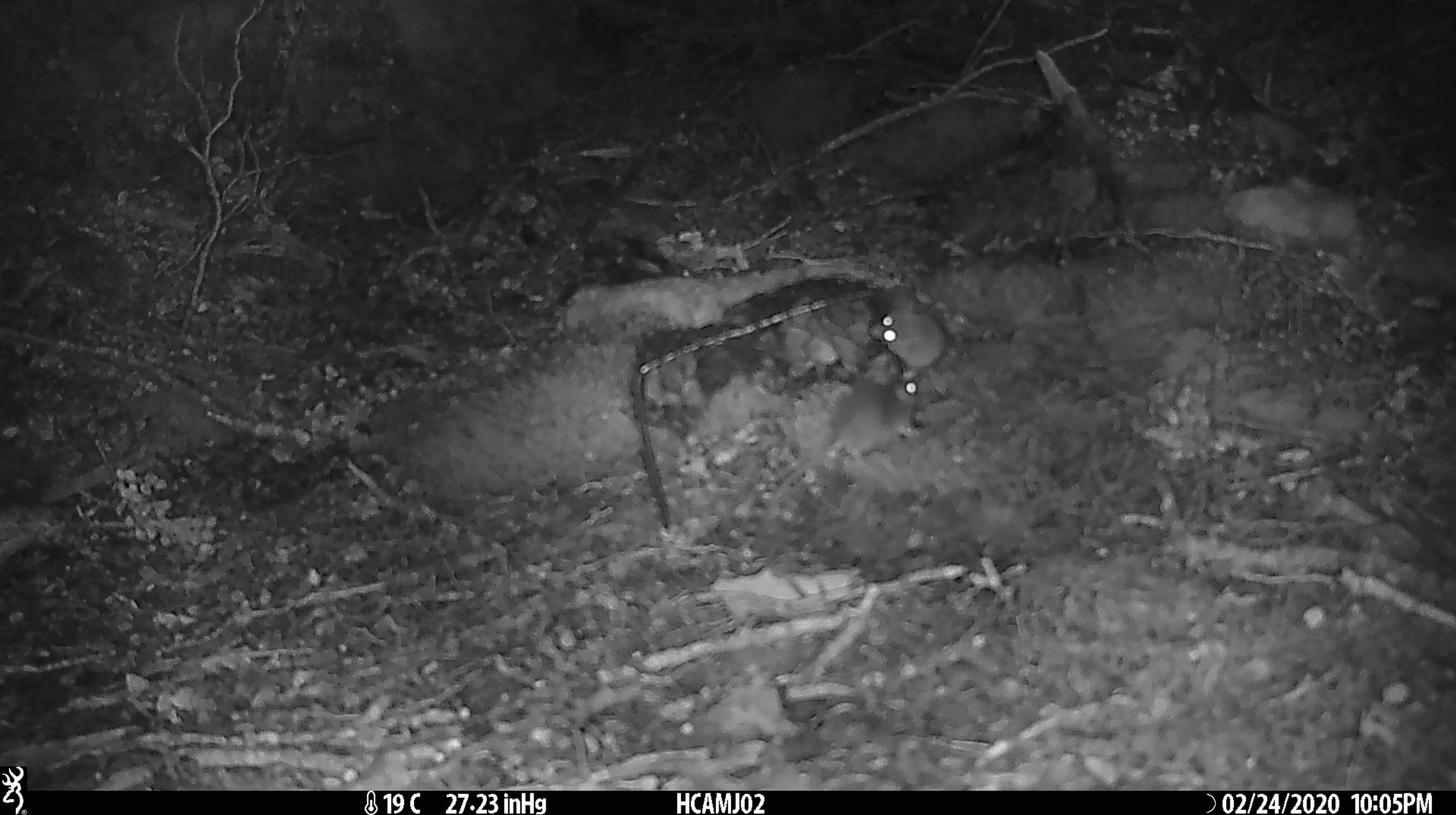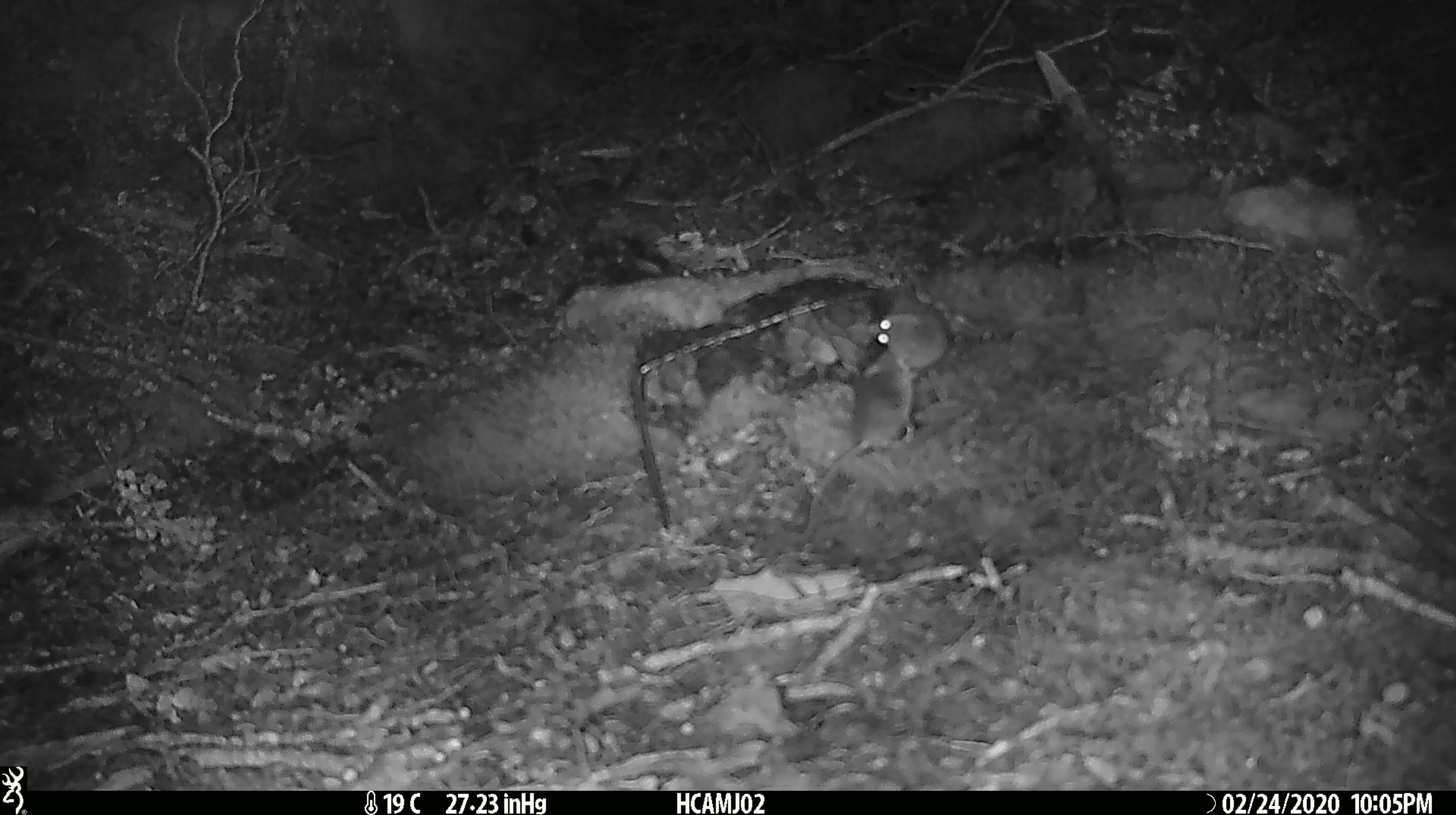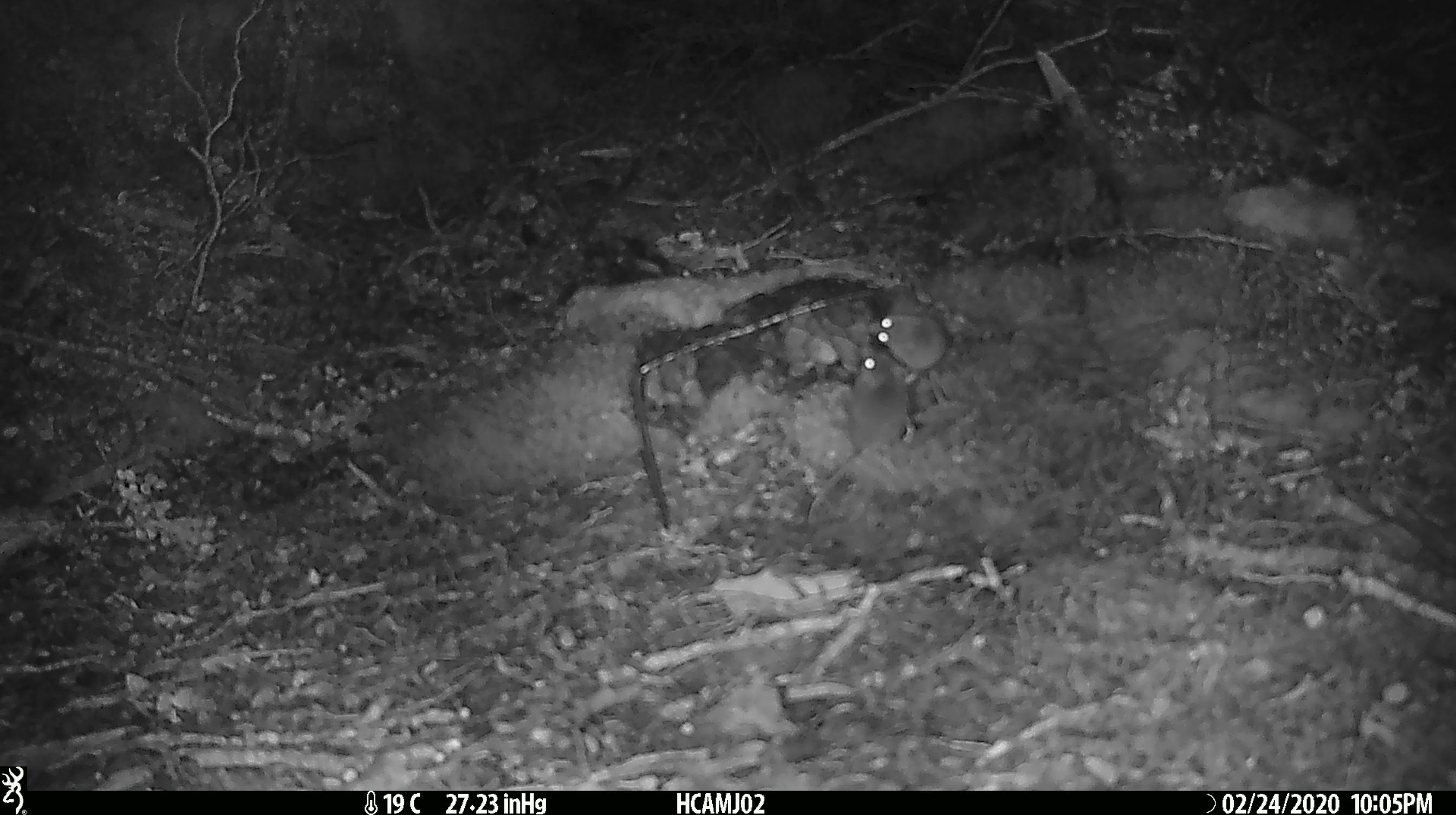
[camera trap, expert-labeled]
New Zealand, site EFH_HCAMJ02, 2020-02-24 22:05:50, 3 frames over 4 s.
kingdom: Animalia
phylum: Chordata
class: Mammalia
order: Rodentia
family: Muridae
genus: Mus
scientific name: Mus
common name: mouse